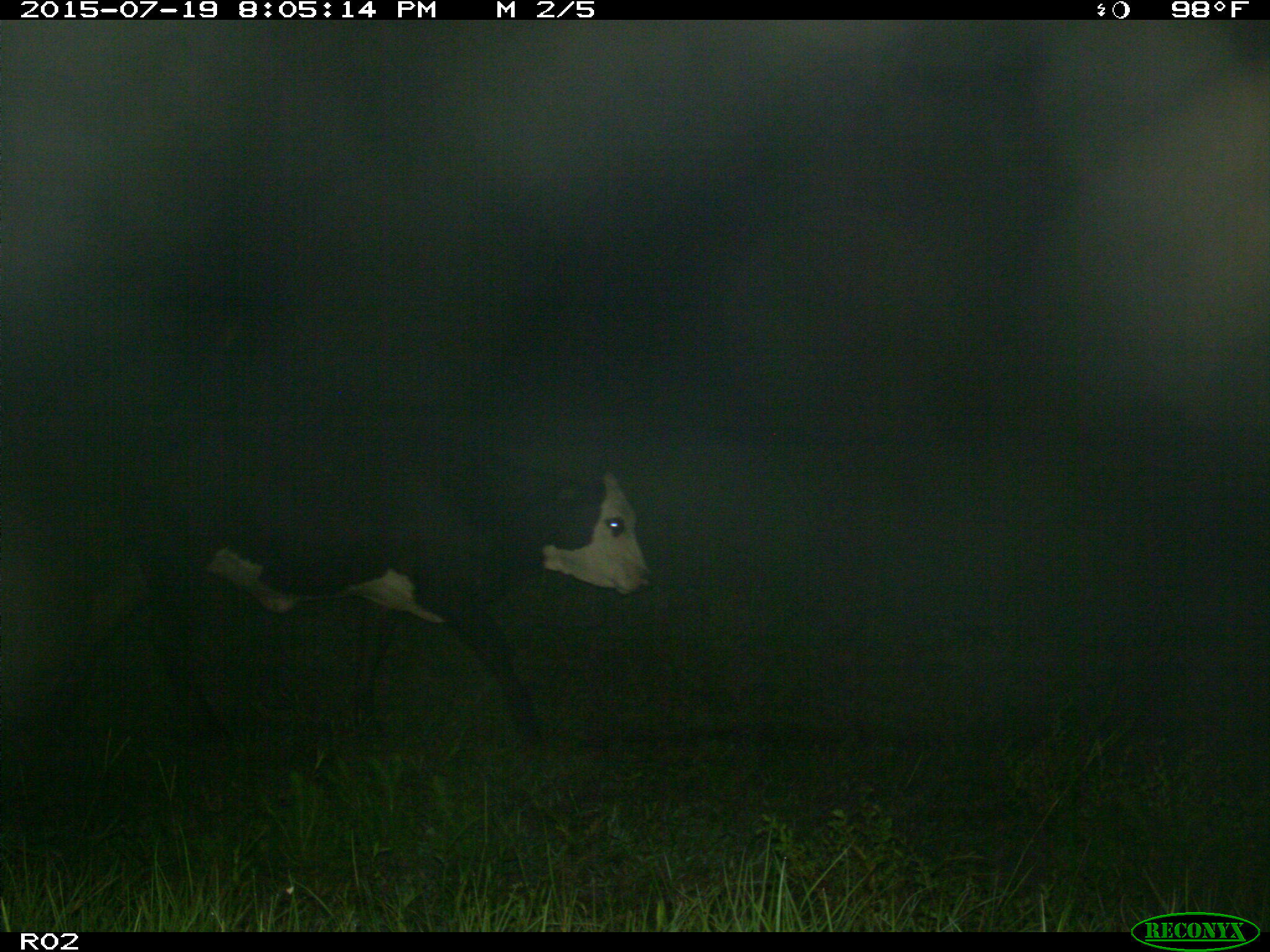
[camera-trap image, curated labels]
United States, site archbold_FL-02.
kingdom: Animalia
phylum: Chordata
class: Mammalia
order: Artiodactyla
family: Bovidae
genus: Bos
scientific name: Bos taurus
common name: domestic cow